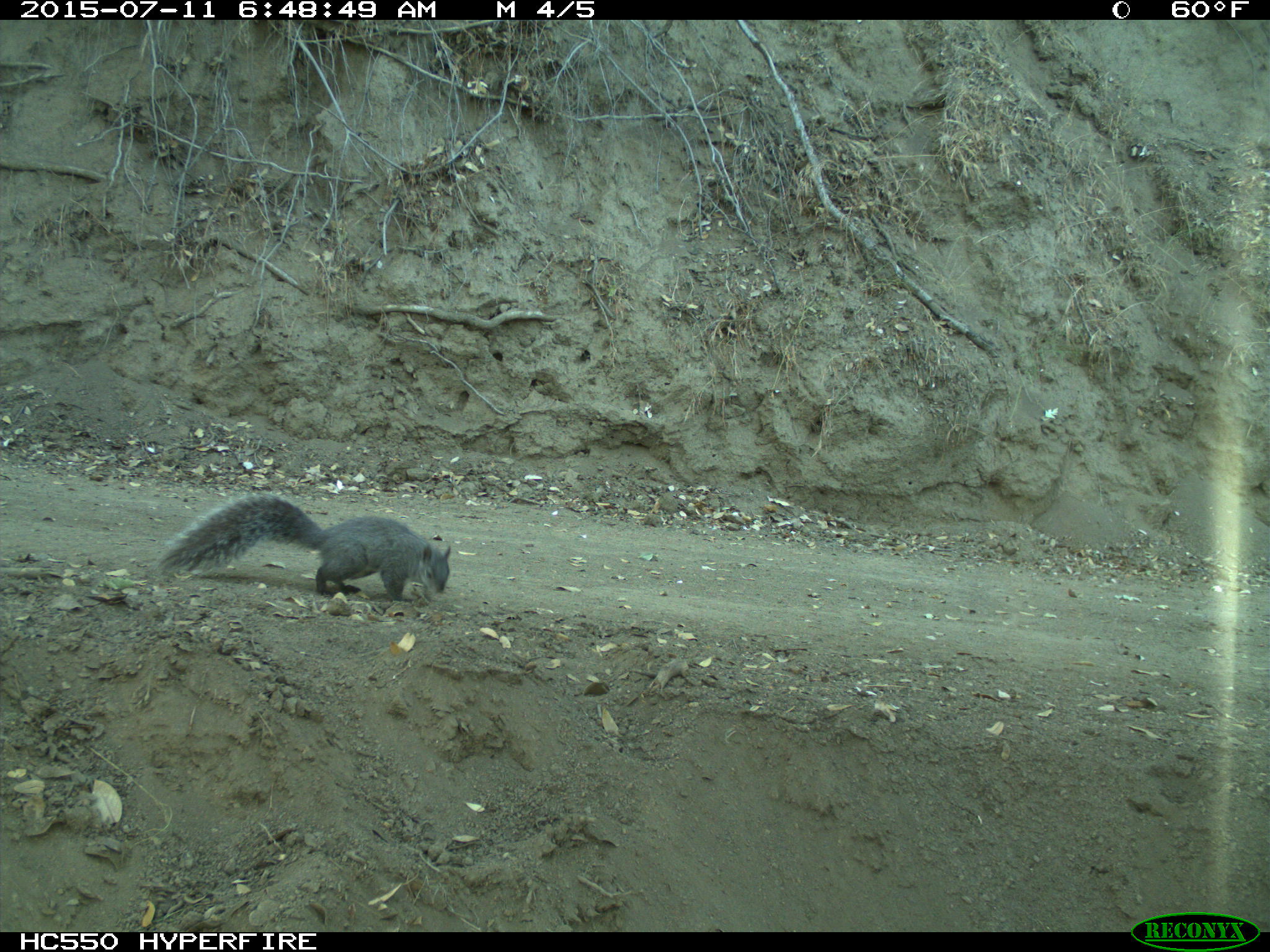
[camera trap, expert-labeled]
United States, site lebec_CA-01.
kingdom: Animalia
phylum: Chordata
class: Mammalia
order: Rodentia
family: Sciuridae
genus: Sciurus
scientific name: Sciurus carolinensis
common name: eastern gray squirrel